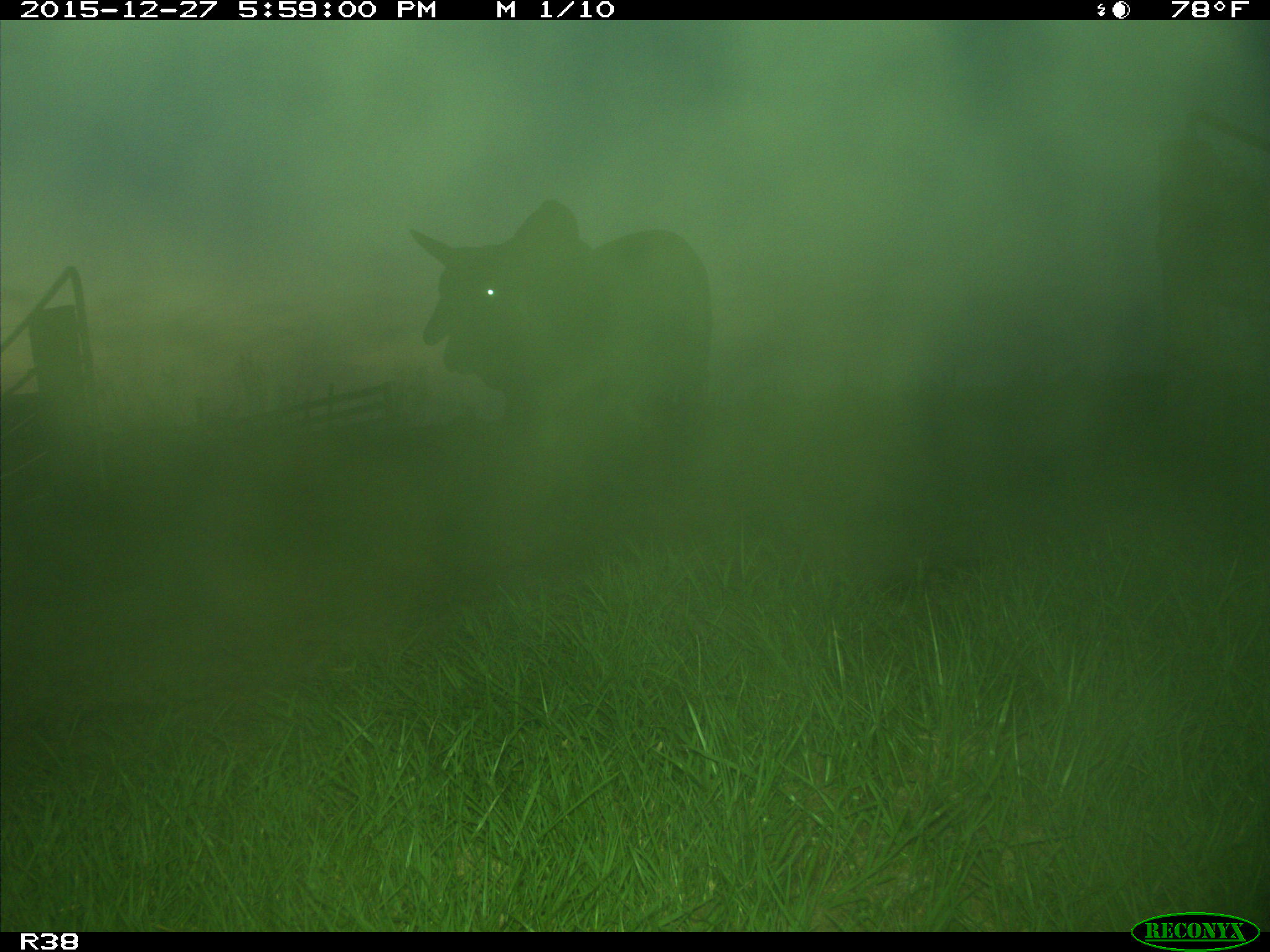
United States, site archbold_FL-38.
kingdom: Animalia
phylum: Chordata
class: Mammalia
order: Artiodactyla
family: Bovidae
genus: Bos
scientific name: Bos taurus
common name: domestic cow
Bos taurus (domestic cow).